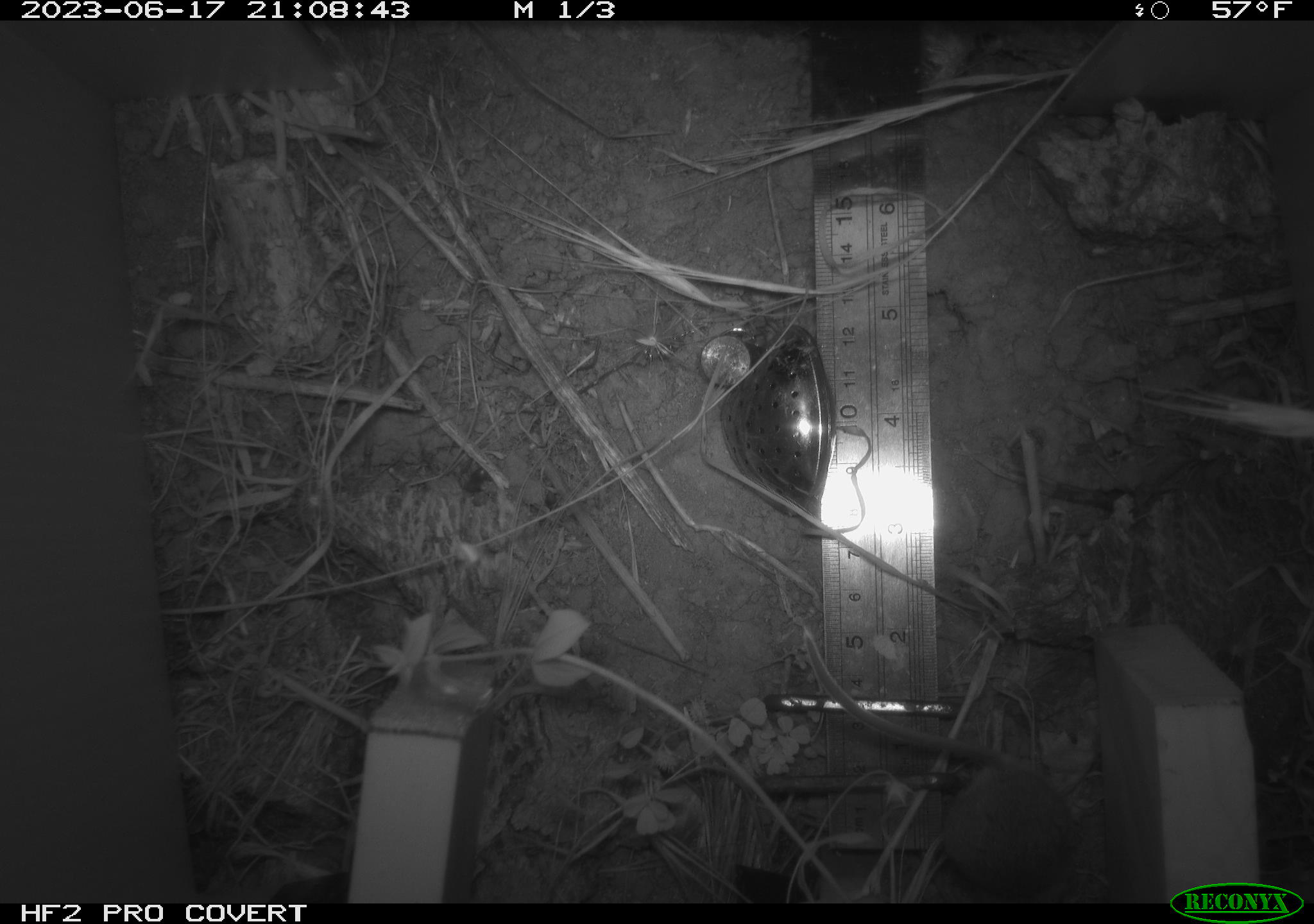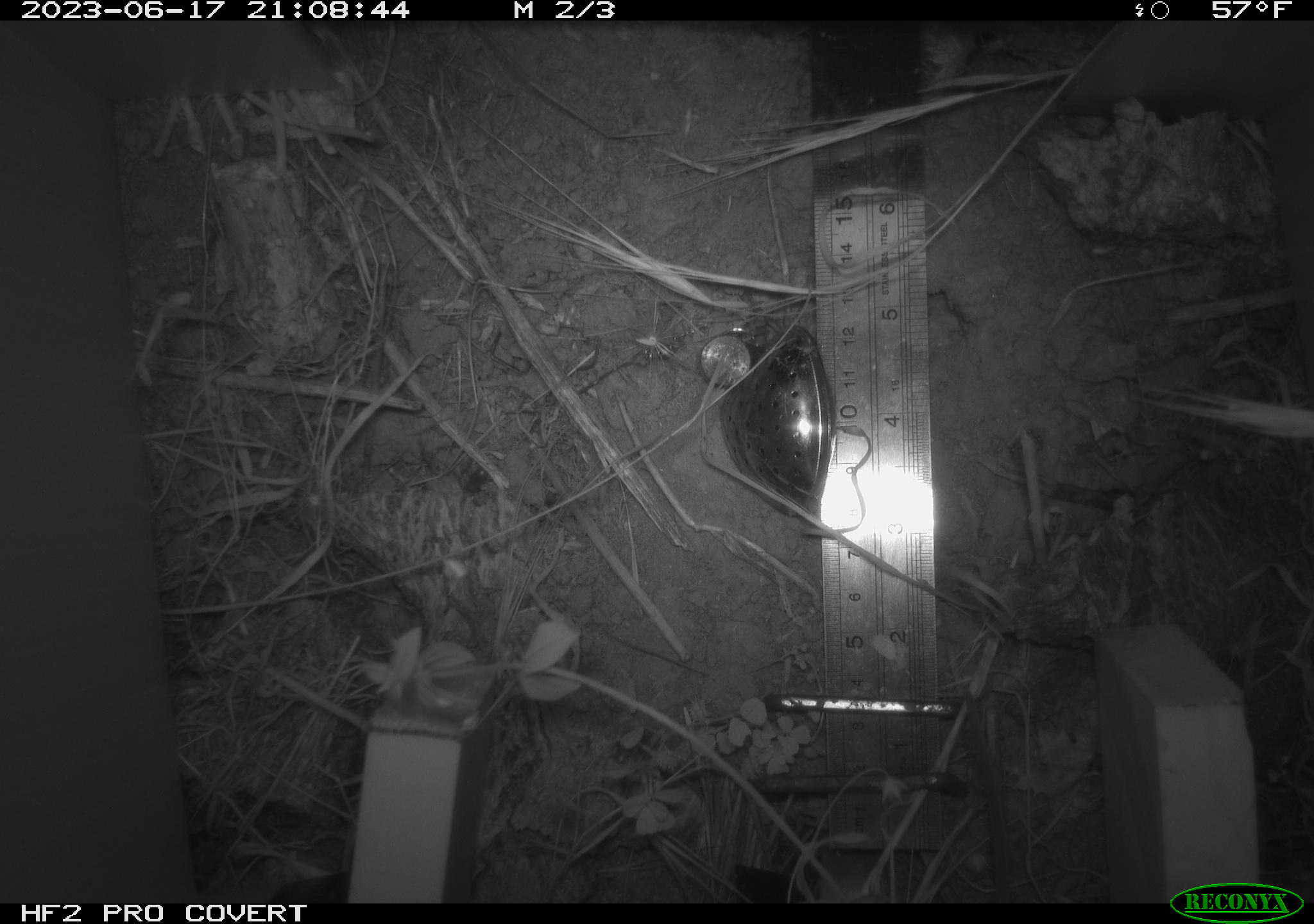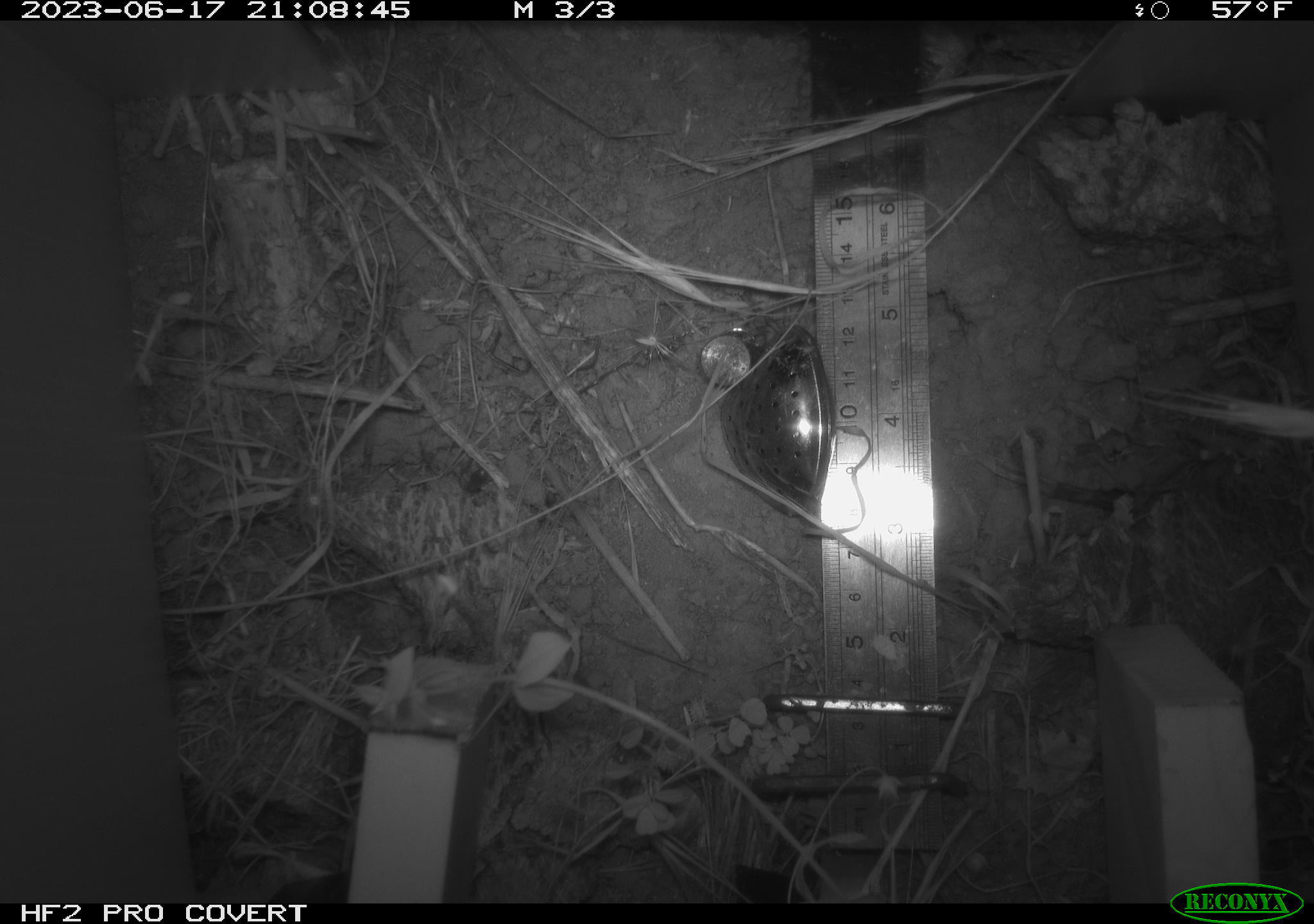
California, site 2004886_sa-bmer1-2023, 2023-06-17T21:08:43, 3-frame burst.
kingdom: Animalia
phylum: Chordata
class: Mammalia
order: Rodentia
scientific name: Rodentia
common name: mouse species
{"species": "mouse species (Rodentia)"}